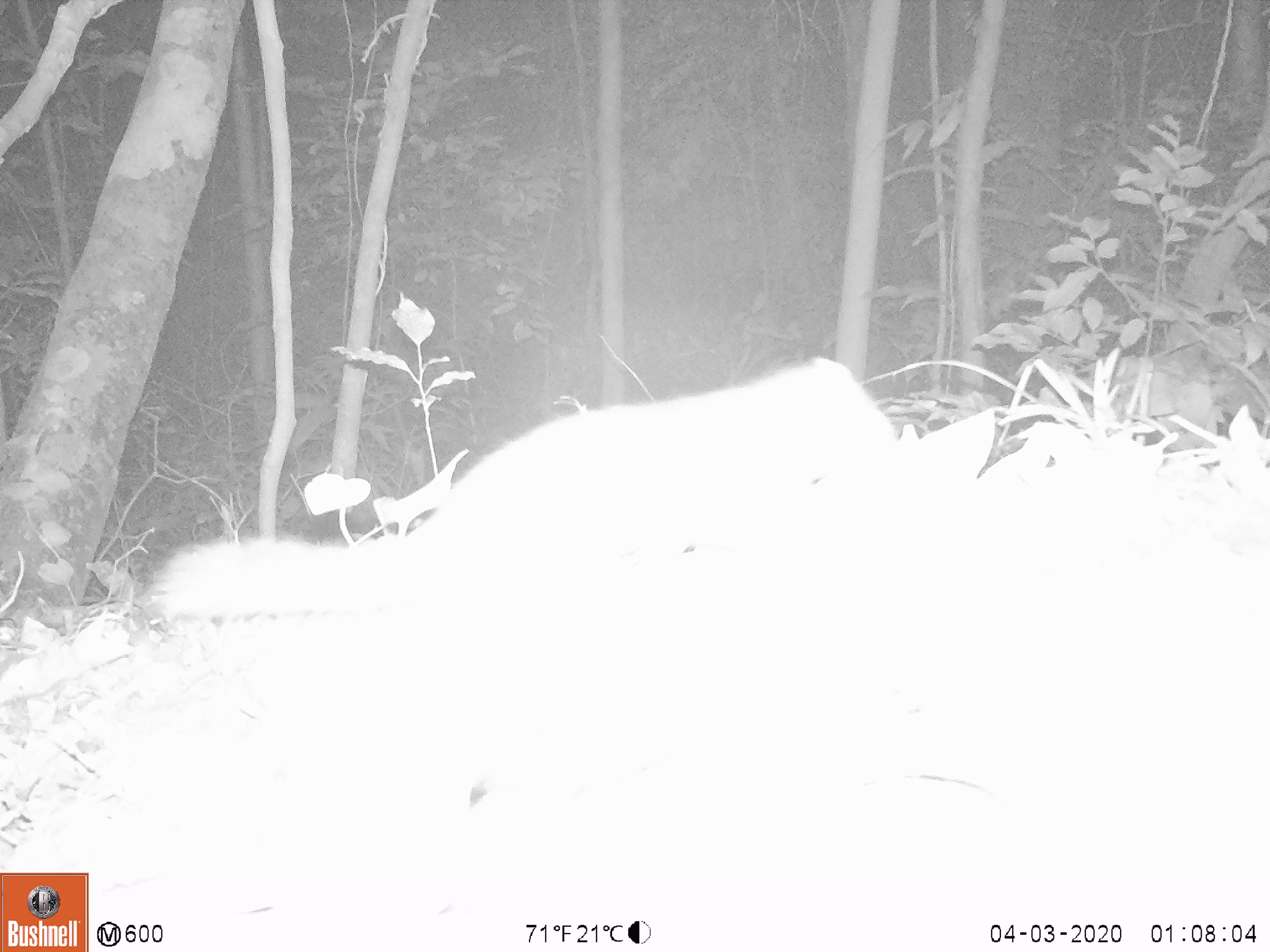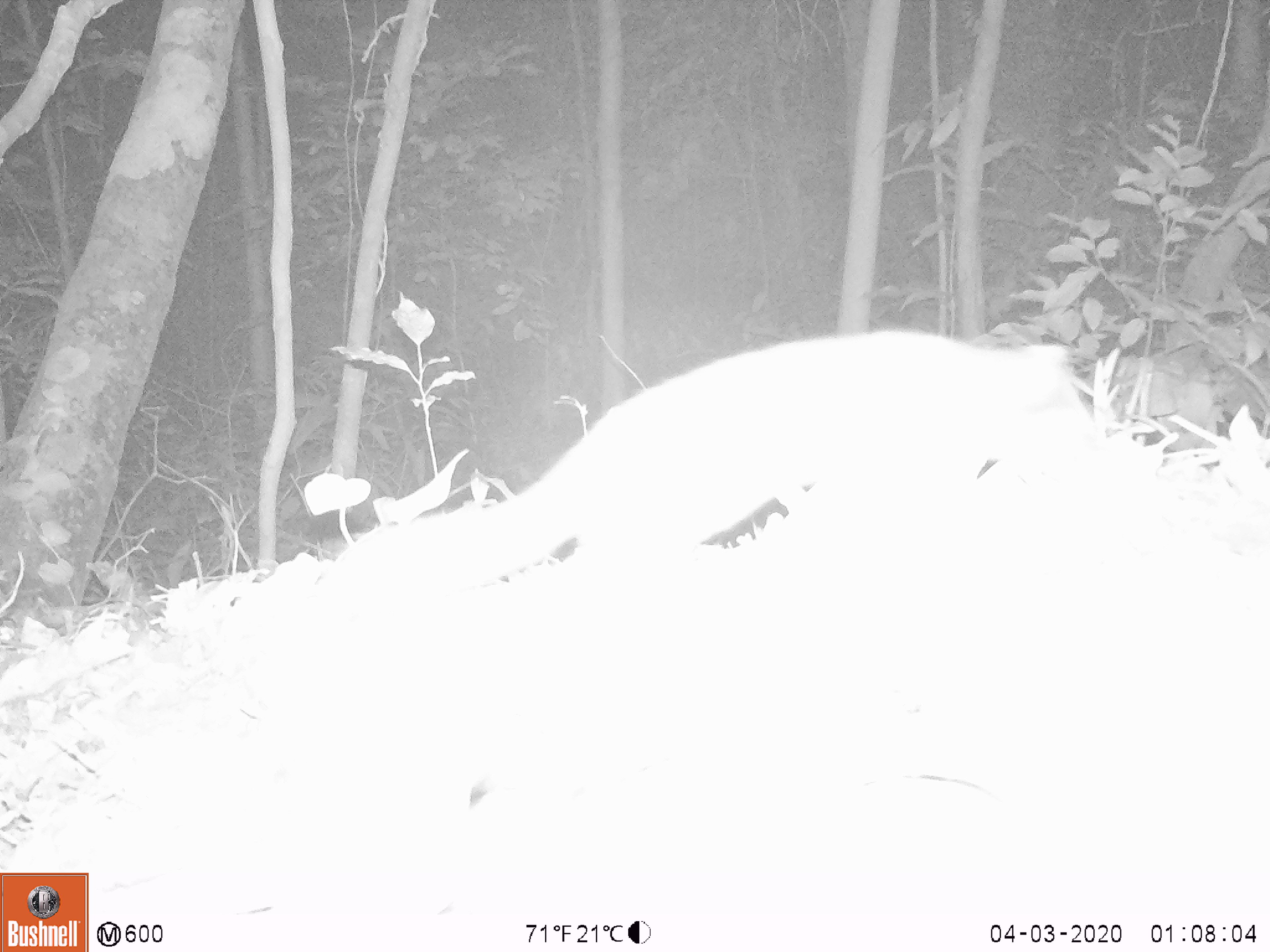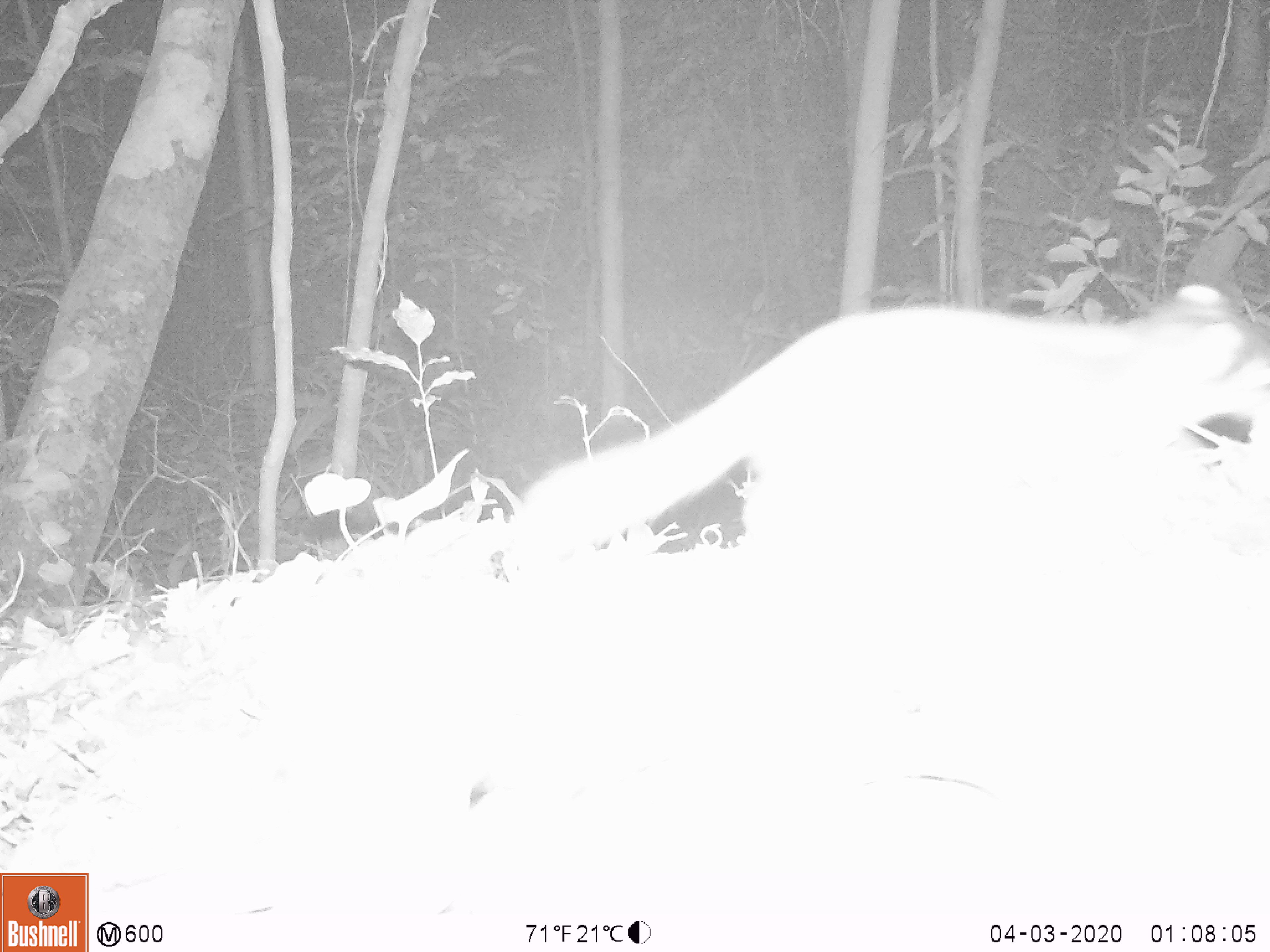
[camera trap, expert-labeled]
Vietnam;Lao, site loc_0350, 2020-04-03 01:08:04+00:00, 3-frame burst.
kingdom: Animalia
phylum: Chordata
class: Mammalia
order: Carnivora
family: Mustelidae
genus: Melogale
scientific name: Melogale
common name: ferret badger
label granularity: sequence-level